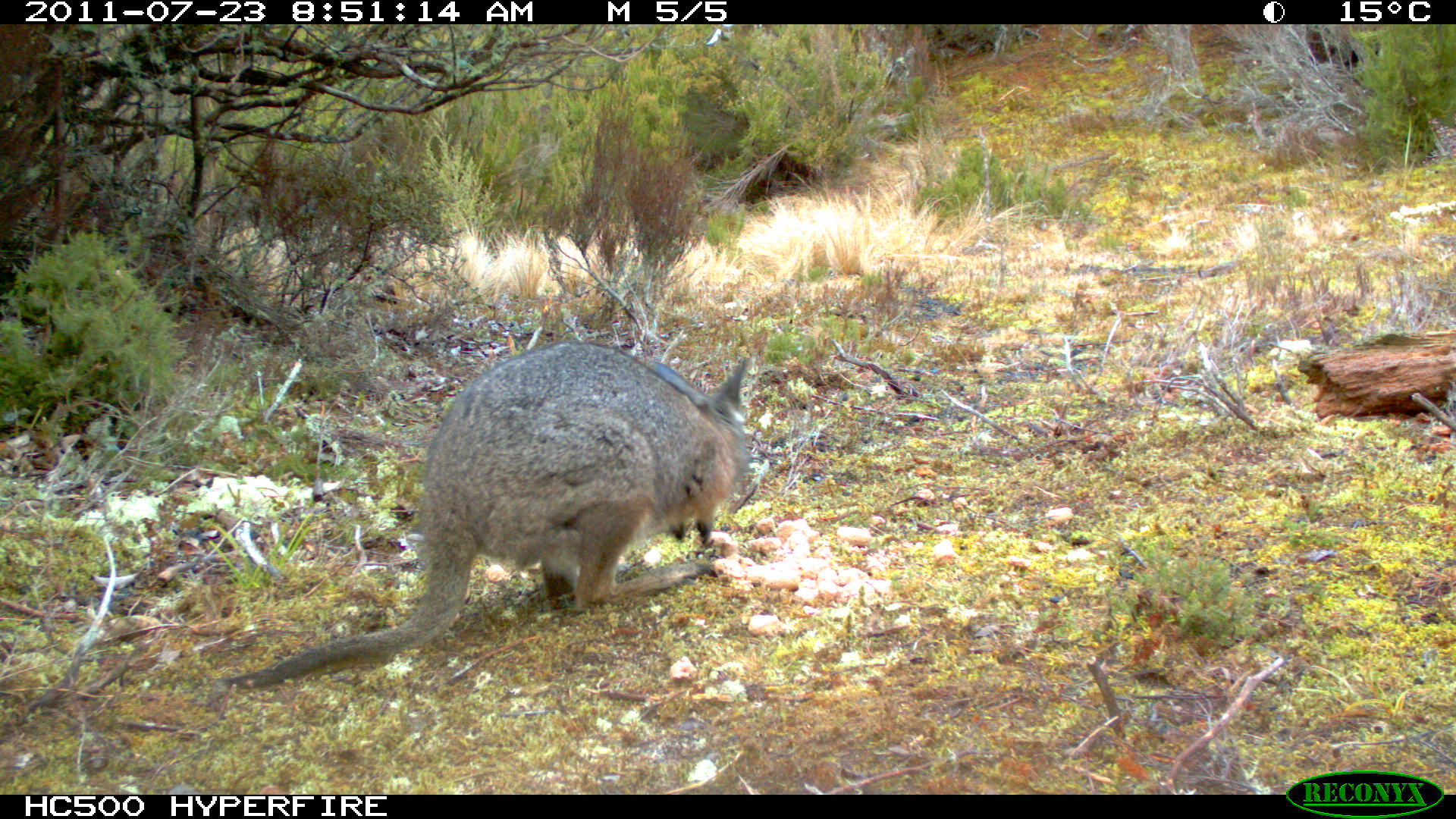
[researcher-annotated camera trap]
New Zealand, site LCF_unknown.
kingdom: Animalia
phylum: Chordata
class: Mammalia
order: Diprotodontia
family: Macropodidae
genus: Notamacropus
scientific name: Notamacropus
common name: wallaby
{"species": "wallaby (Notamacropus)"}